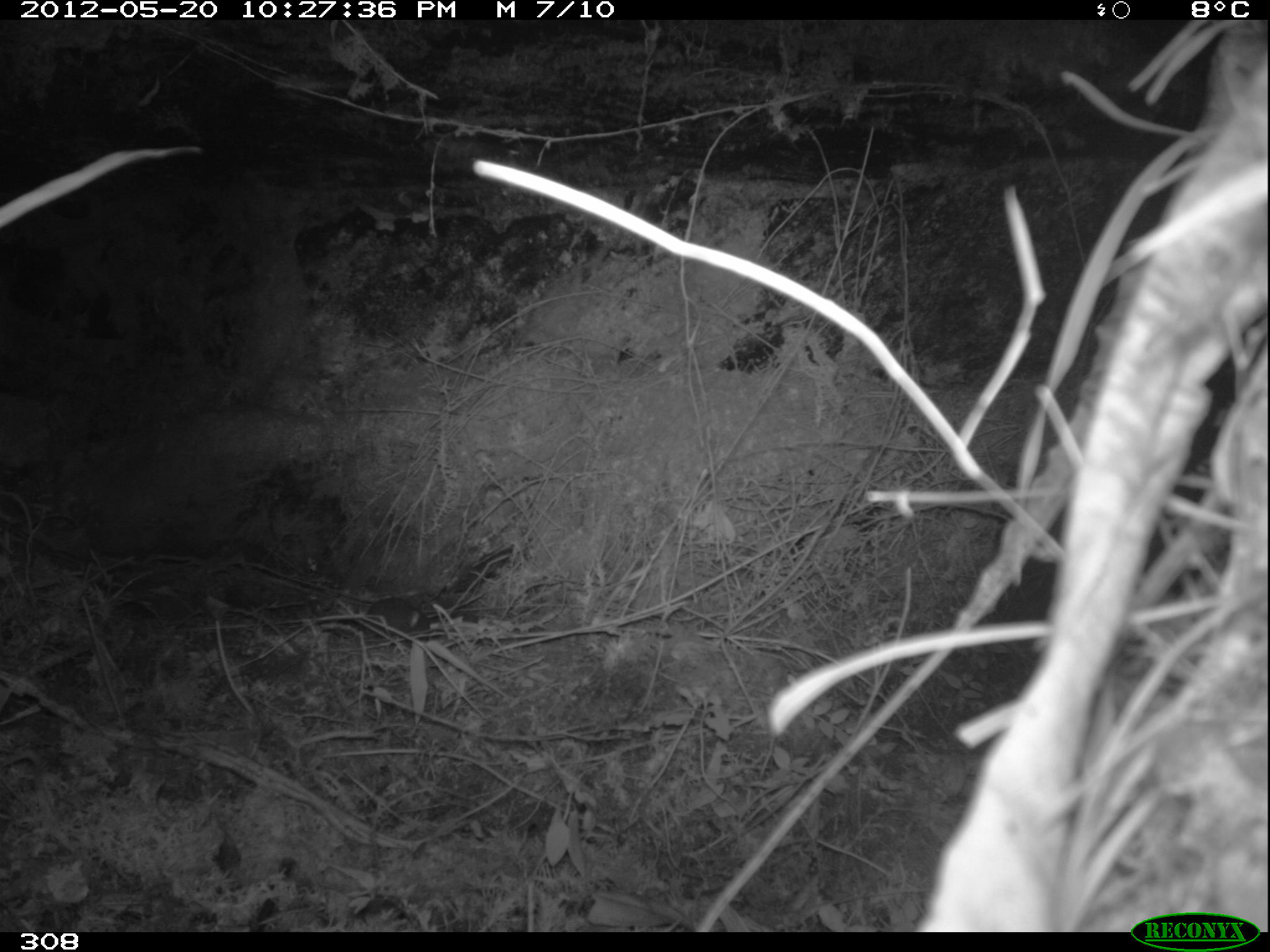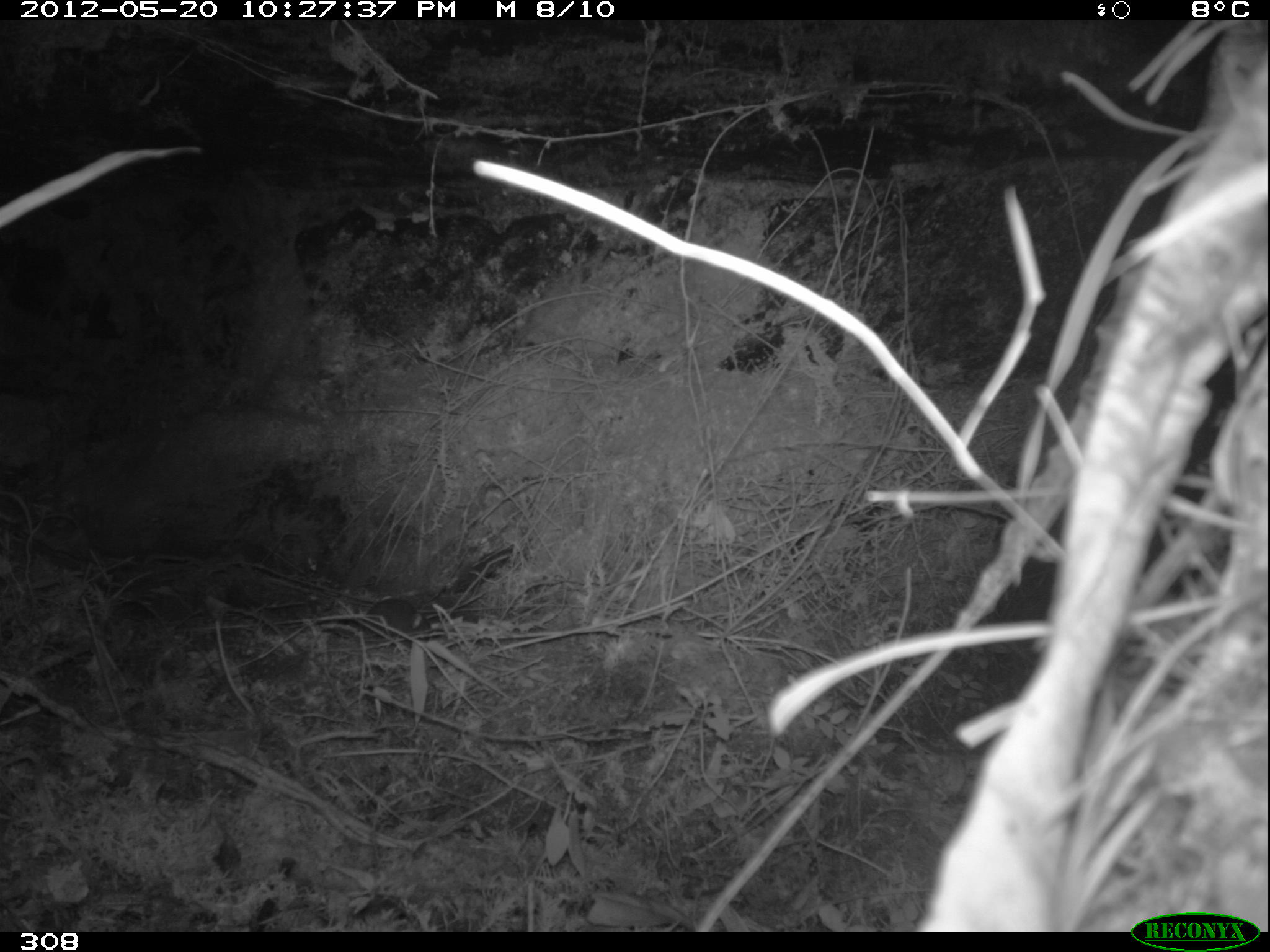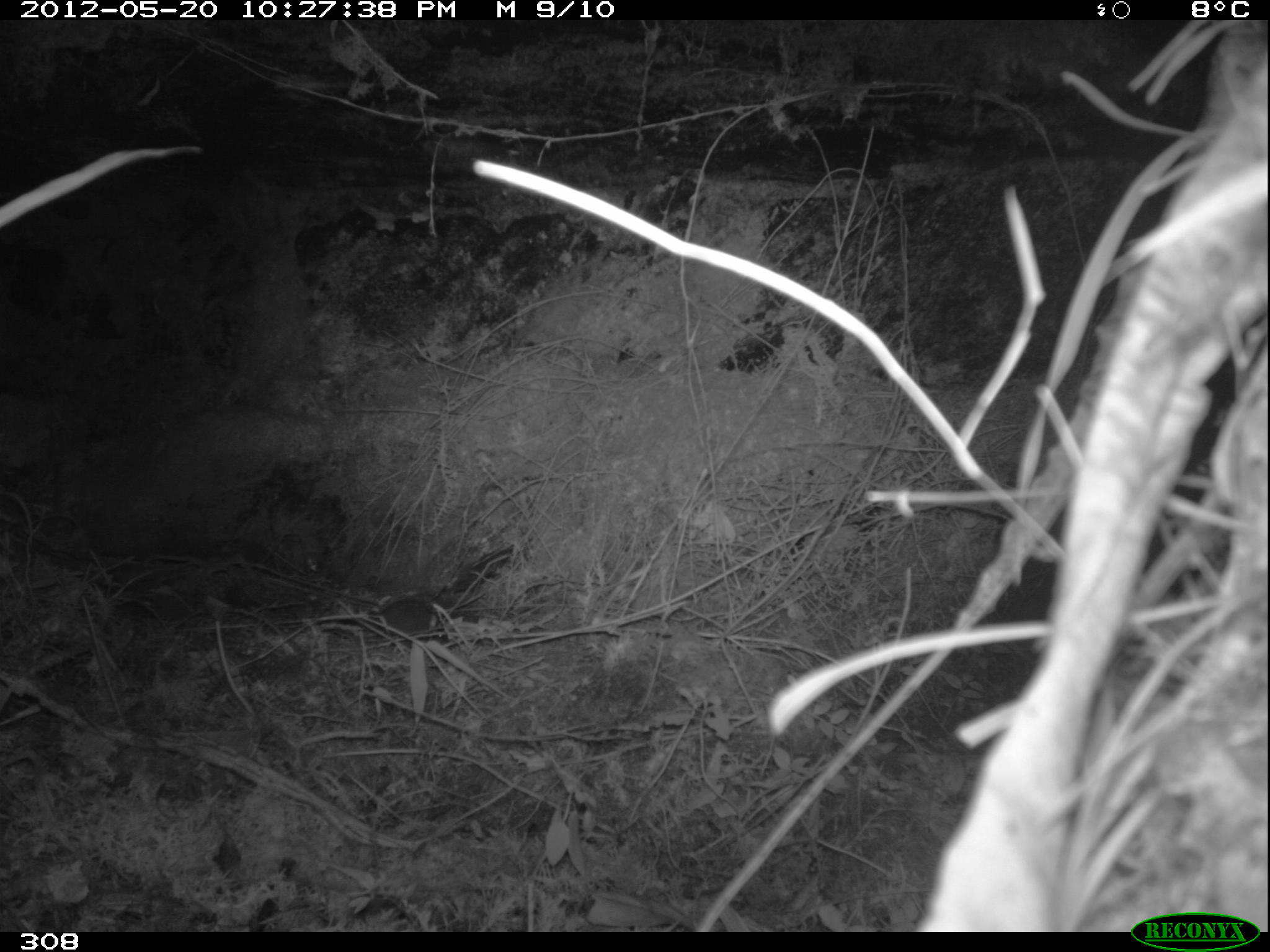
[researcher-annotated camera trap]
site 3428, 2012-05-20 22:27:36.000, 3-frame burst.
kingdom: Animalia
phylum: Chordata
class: Mammalia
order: Rodentia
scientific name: Rodentia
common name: rodents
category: unknown rodent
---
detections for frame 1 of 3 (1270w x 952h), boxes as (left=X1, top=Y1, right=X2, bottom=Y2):
unknown rodent: (left=366, top=597, right=430, bottom=641)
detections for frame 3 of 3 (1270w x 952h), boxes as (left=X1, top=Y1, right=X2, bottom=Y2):
unknown rodent: (left=379, top=595, right=440, bottom=640)